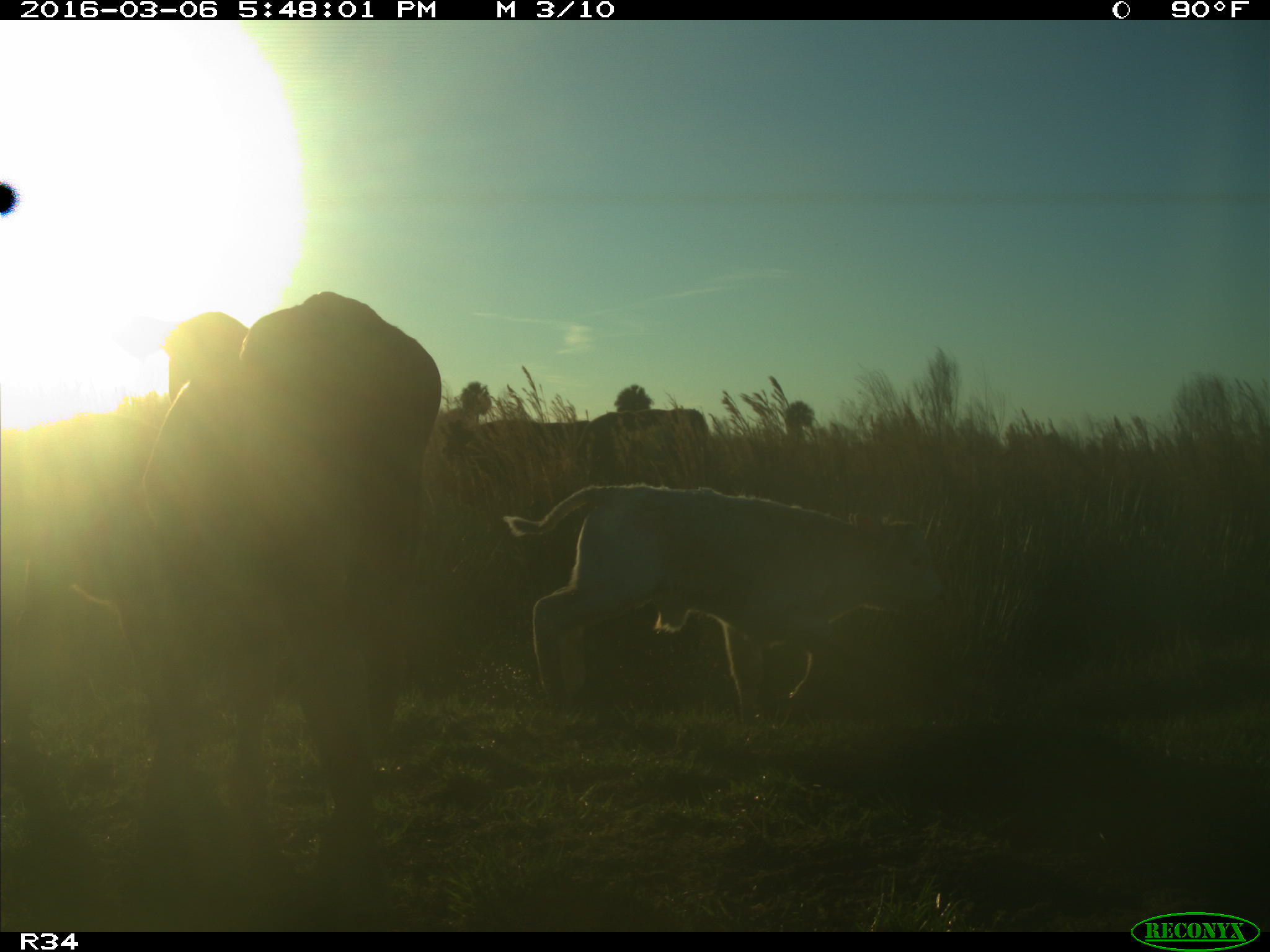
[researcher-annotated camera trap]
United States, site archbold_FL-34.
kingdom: Animalia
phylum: Chordata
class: Mammalia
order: Artiodactyla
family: Bovidae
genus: Bos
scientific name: Bos taurus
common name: domestic cow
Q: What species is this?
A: Bos taurus (domestic cow).